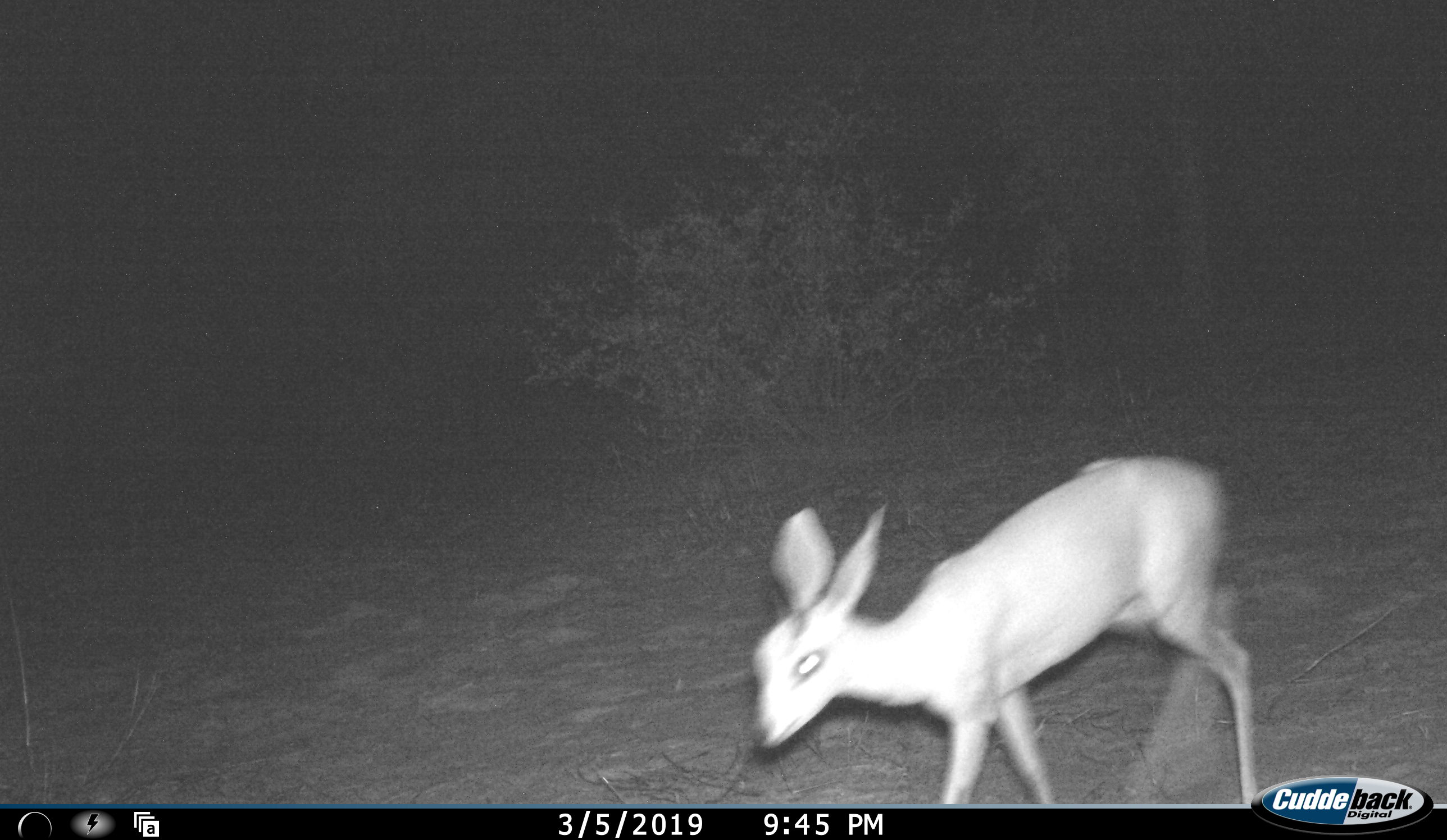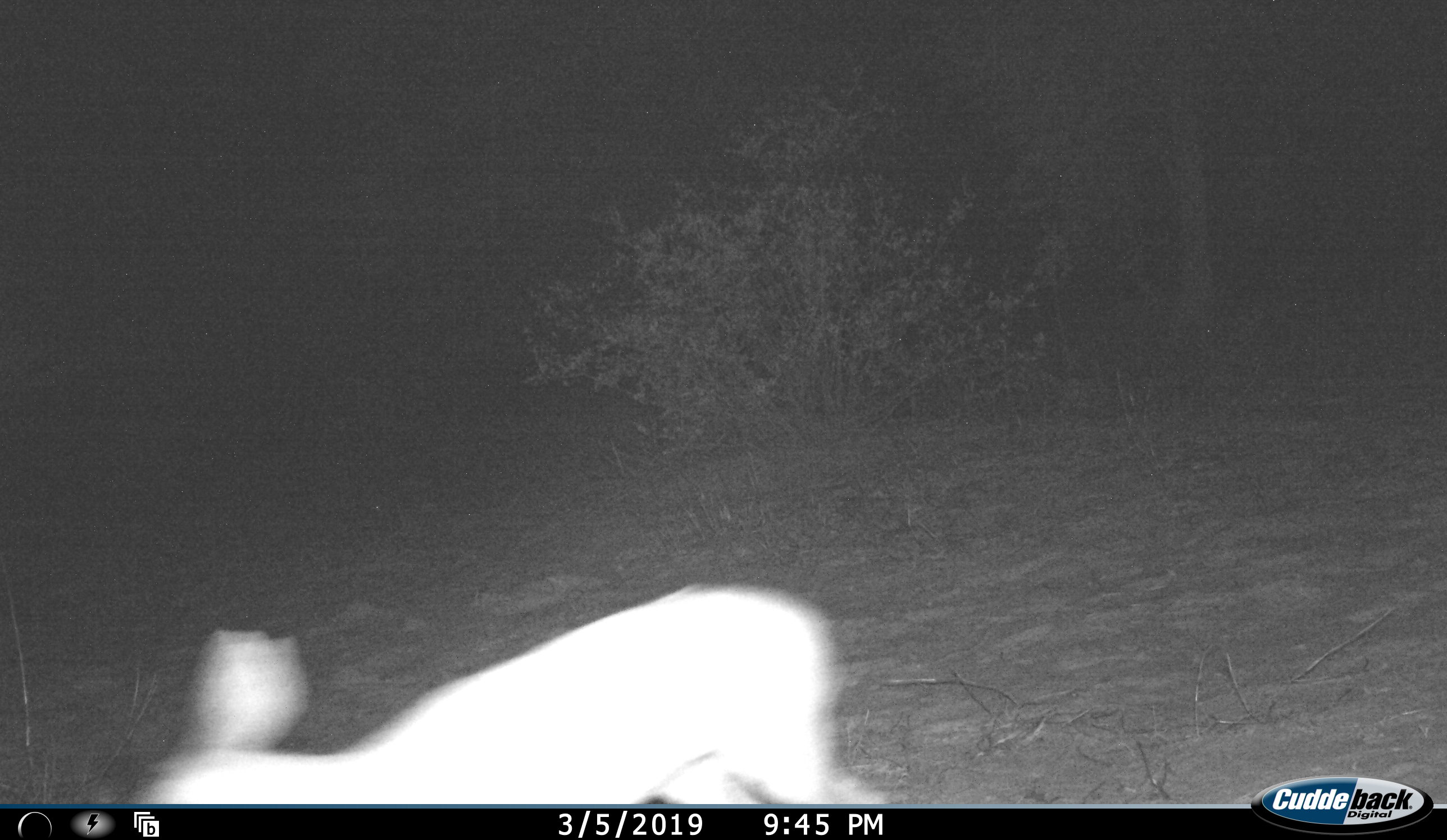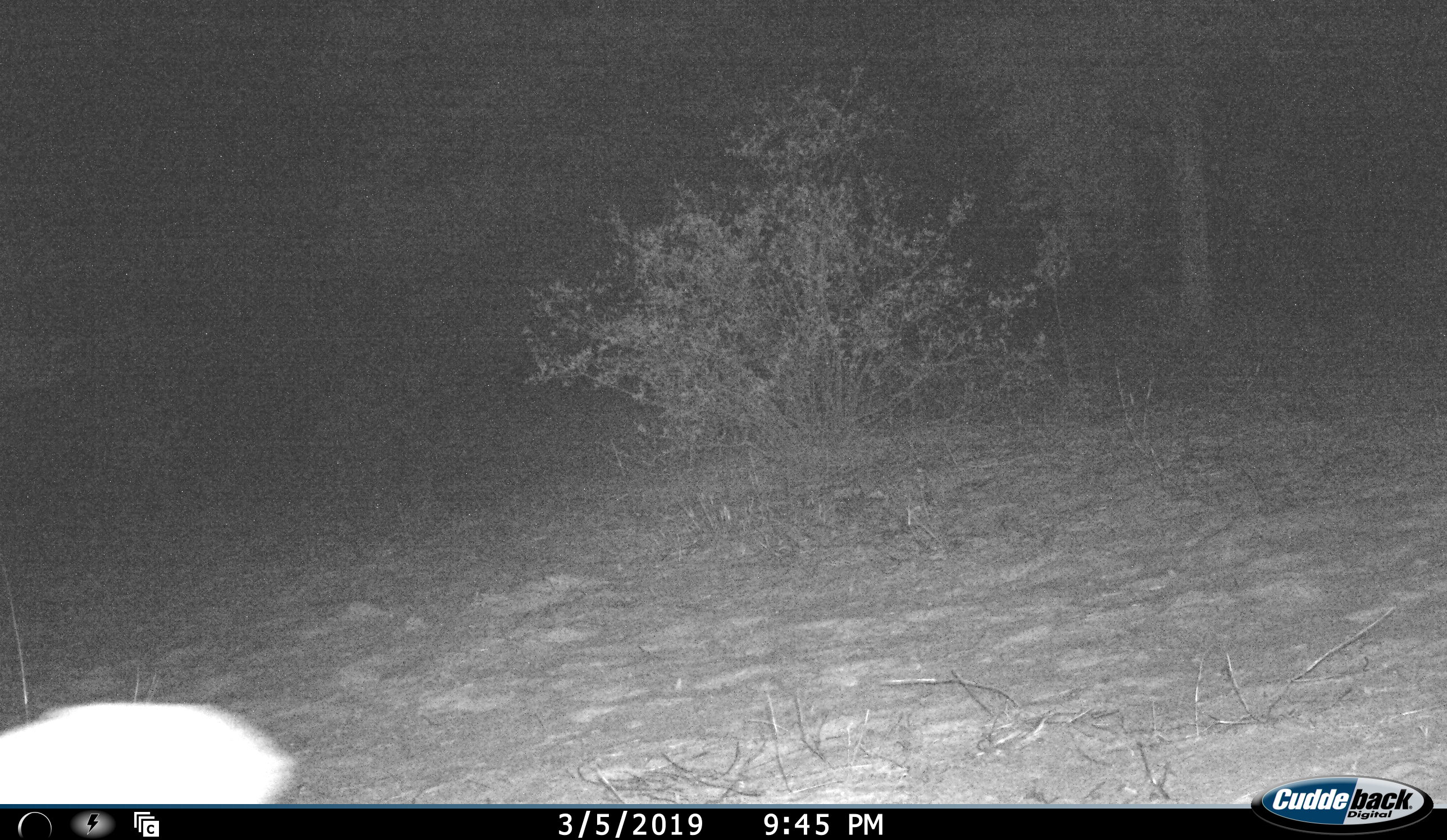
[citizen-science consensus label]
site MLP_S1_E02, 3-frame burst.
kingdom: Animalia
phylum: Chordata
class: Mammalia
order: Artiodactyla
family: Bovidae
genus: Raphicerus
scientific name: Raphicerus campestris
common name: steenbok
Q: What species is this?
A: Steenbok (Raphicerus campestris).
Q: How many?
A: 1.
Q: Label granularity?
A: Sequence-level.